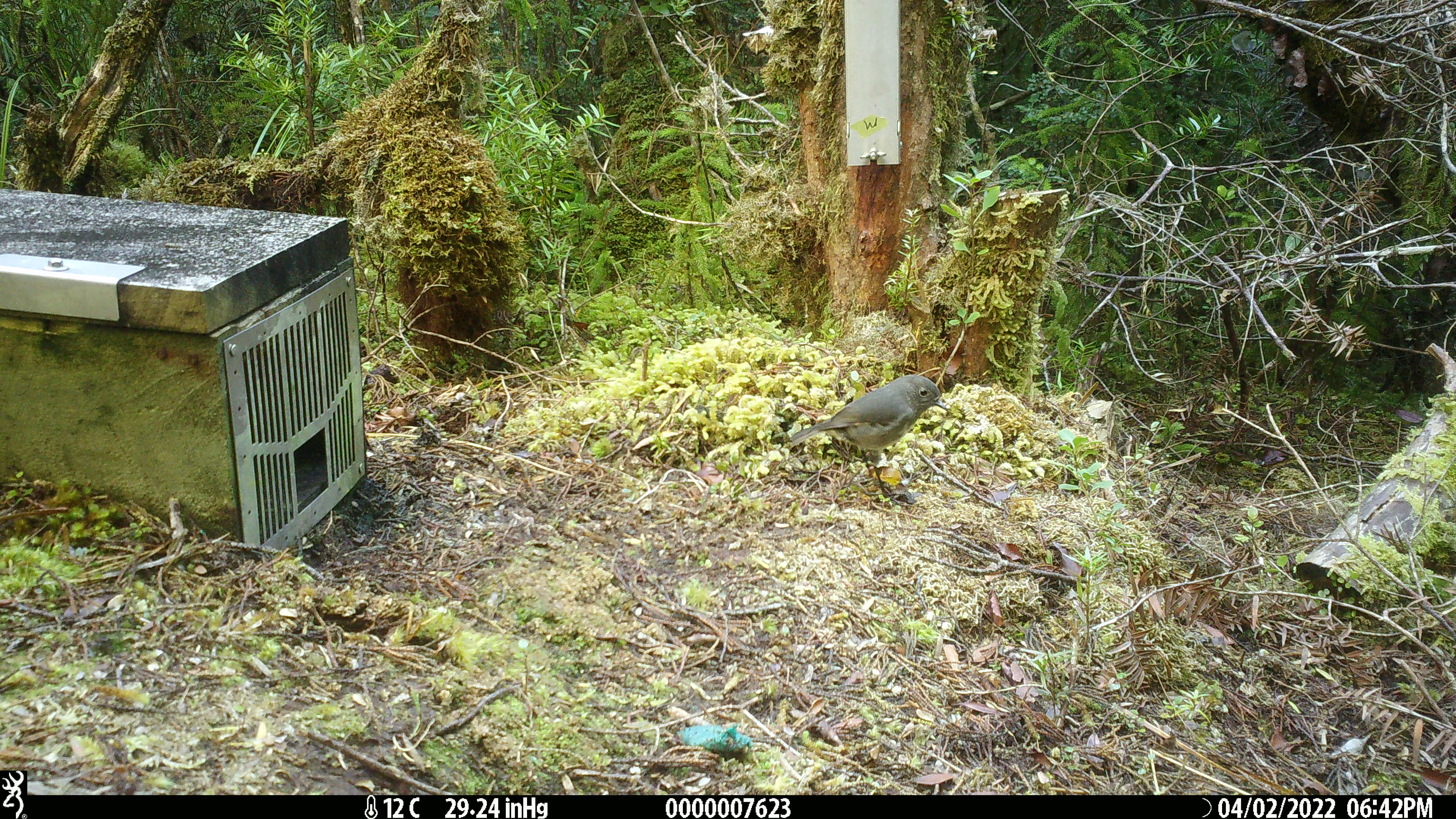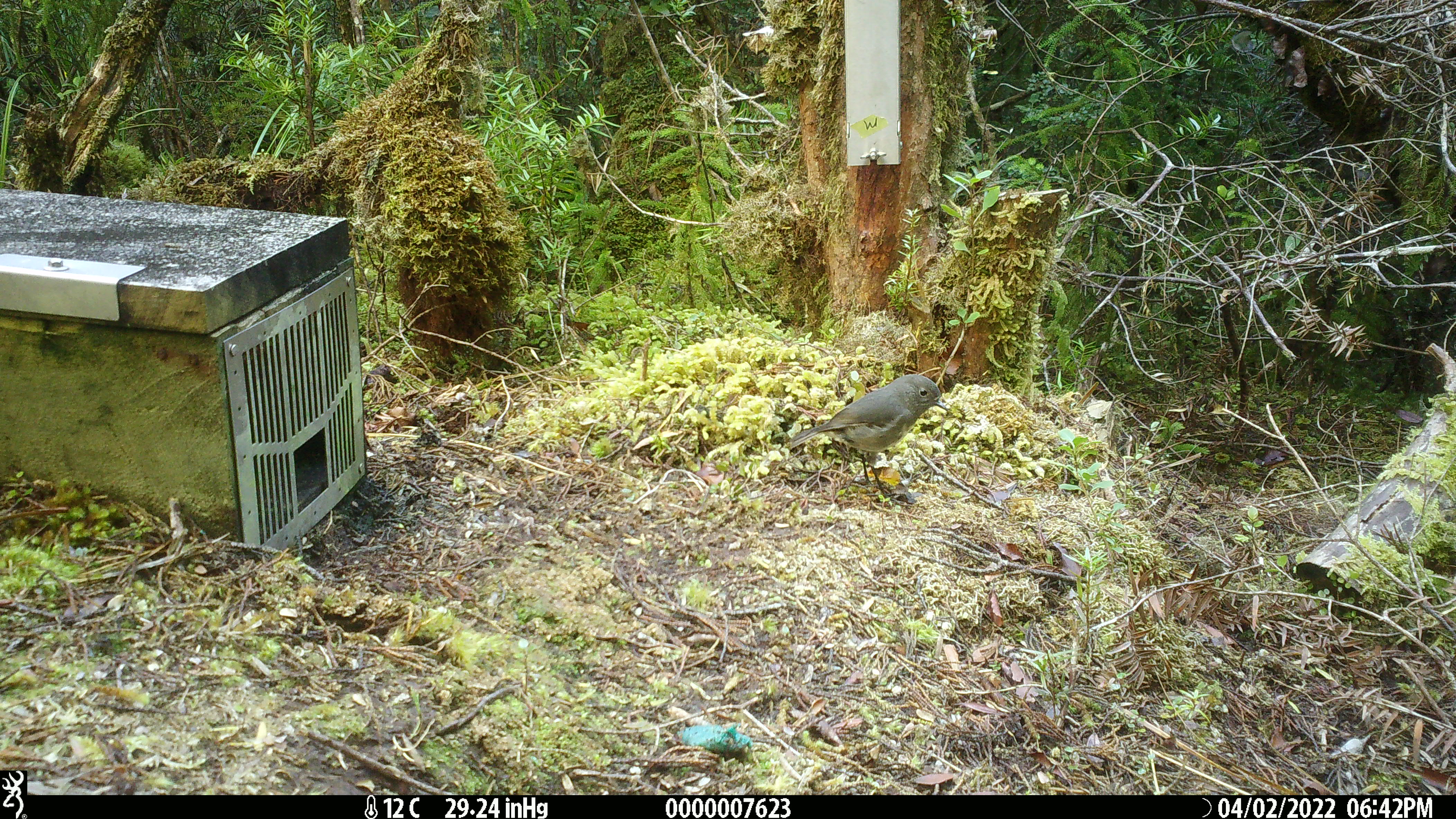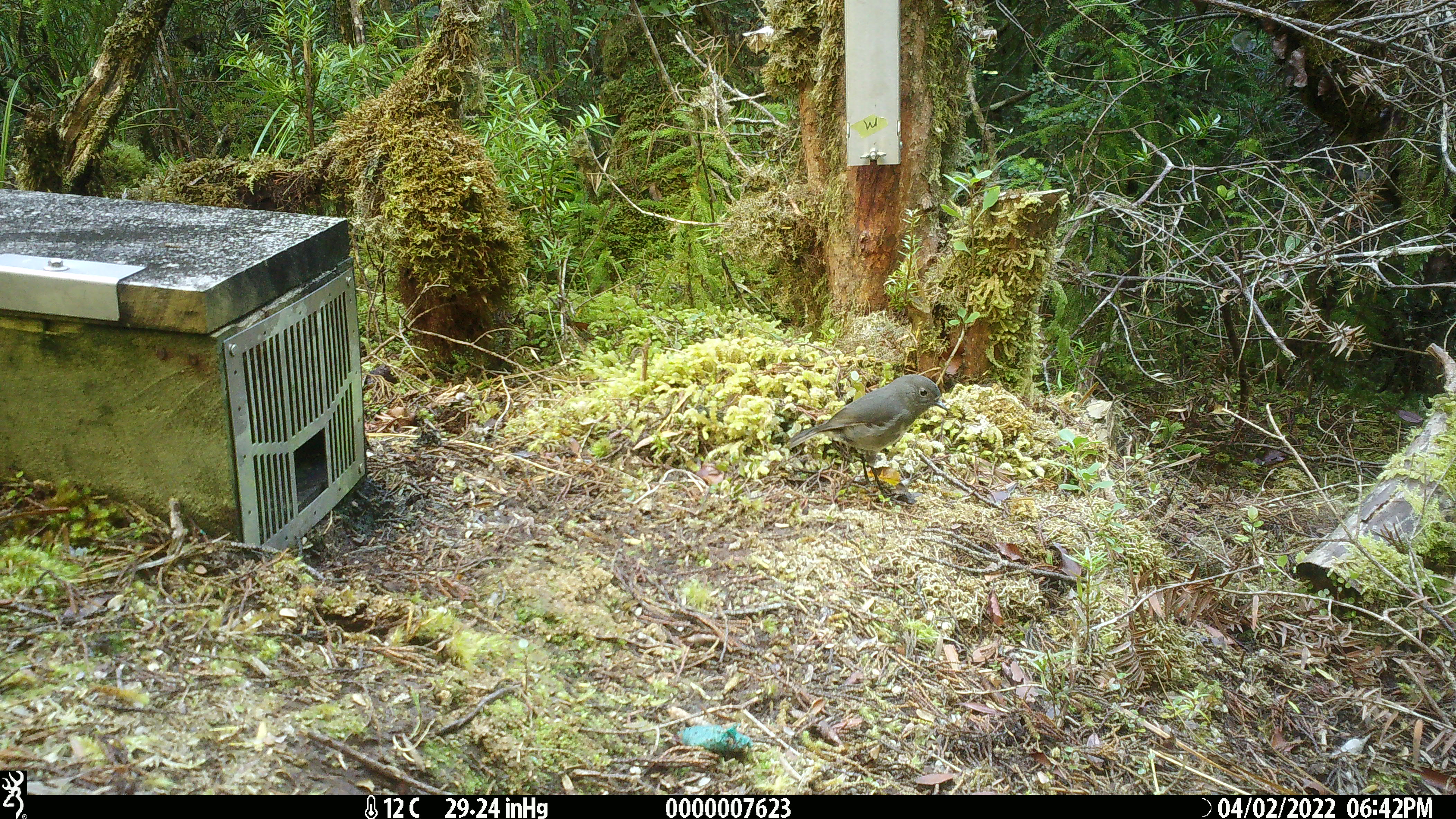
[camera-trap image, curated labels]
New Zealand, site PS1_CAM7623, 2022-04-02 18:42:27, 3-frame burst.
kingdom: Animalia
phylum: Chordata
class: Aves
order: Passeriformes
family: Petroicidae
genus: Petroica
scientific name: Petroica australis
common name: new zealand robin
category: robin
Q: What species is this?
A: Robin (new zealand robin) (Petroica australis).